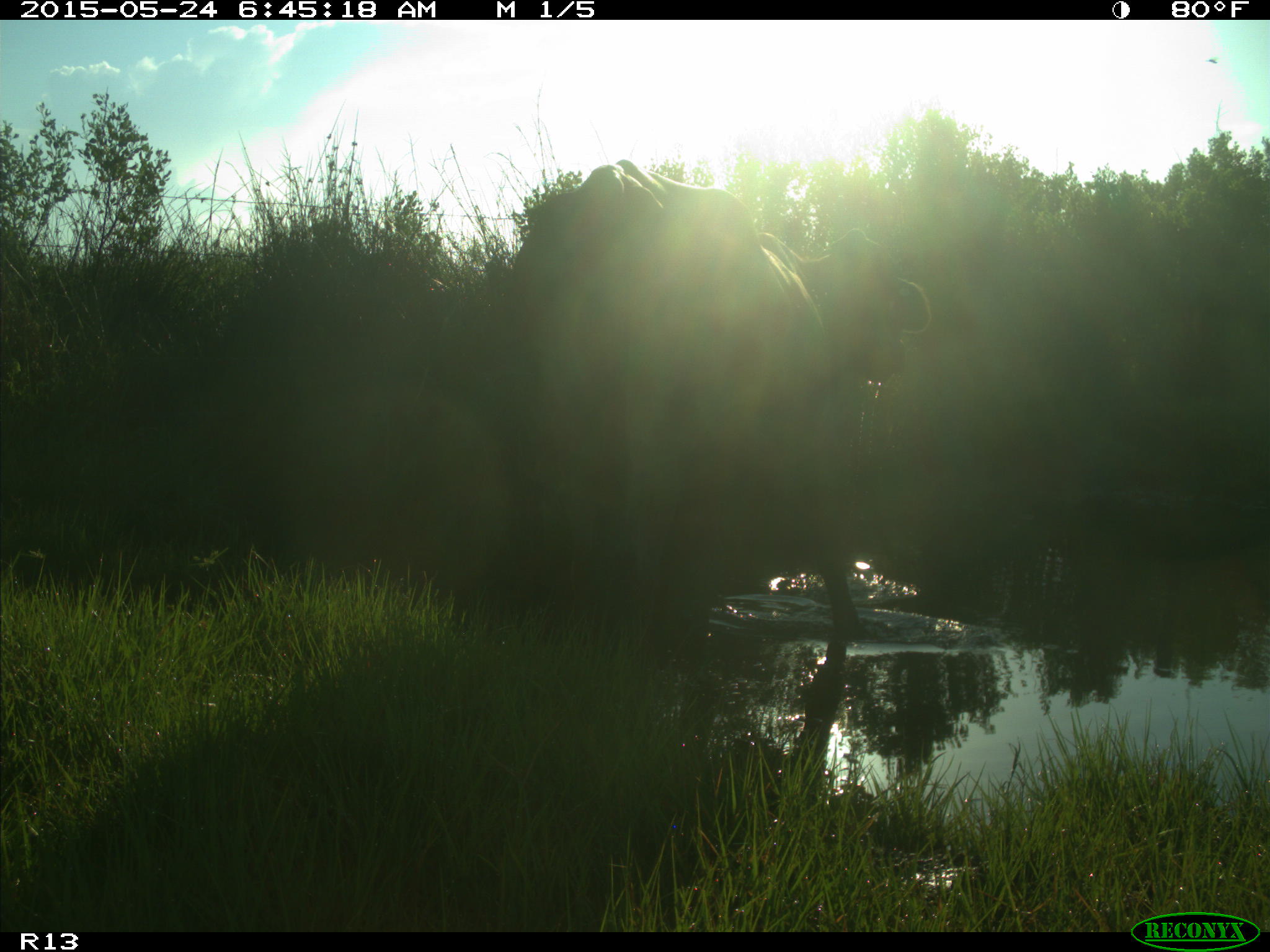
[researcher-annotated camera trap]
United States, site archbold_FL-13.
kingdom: Animalia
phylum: Chordata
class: Mammalia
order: Artiodactyla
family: Bovidae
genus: Bos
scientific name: Bos taurus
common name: domestic cow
Bos taurus (domestic cow).